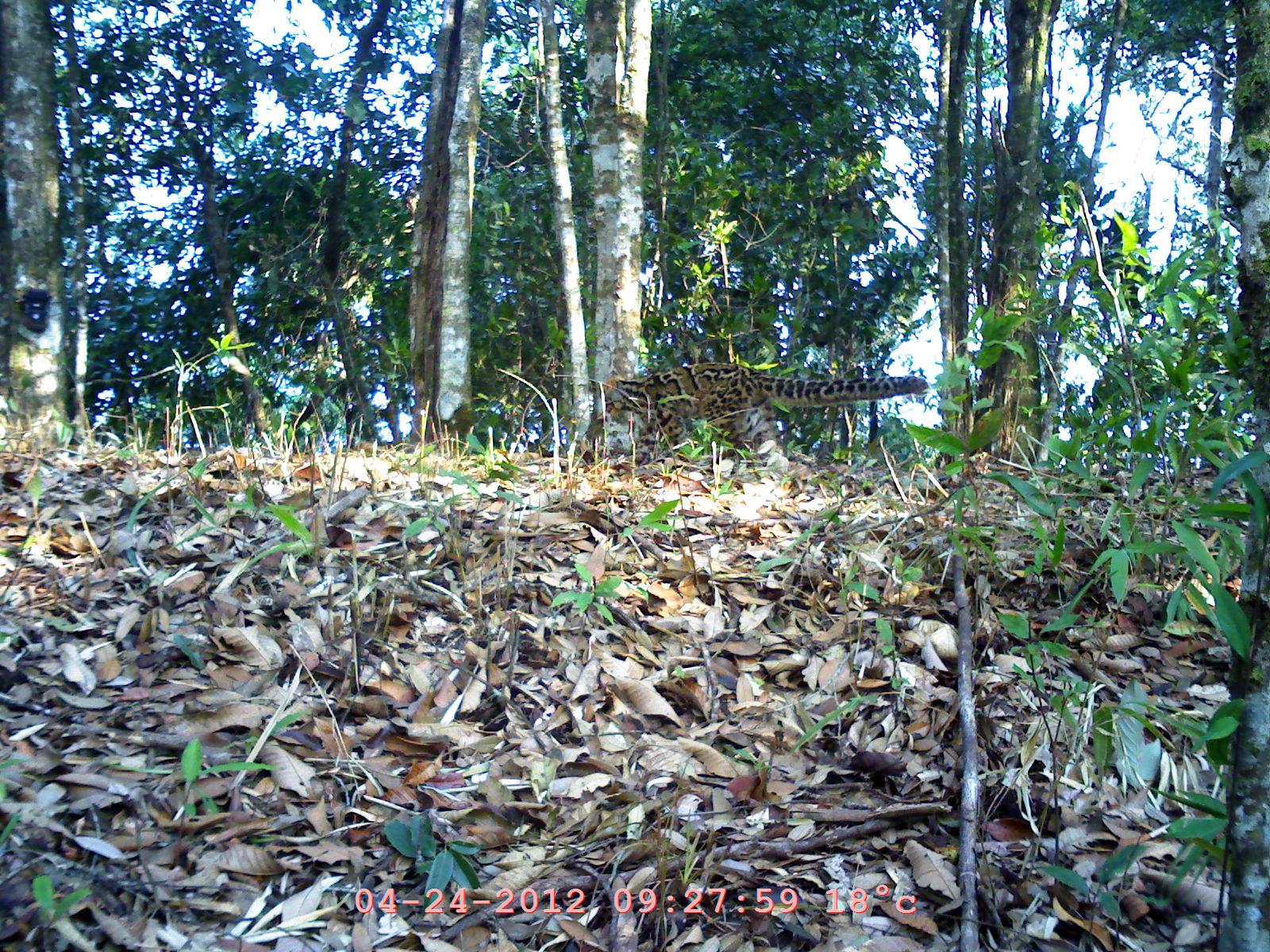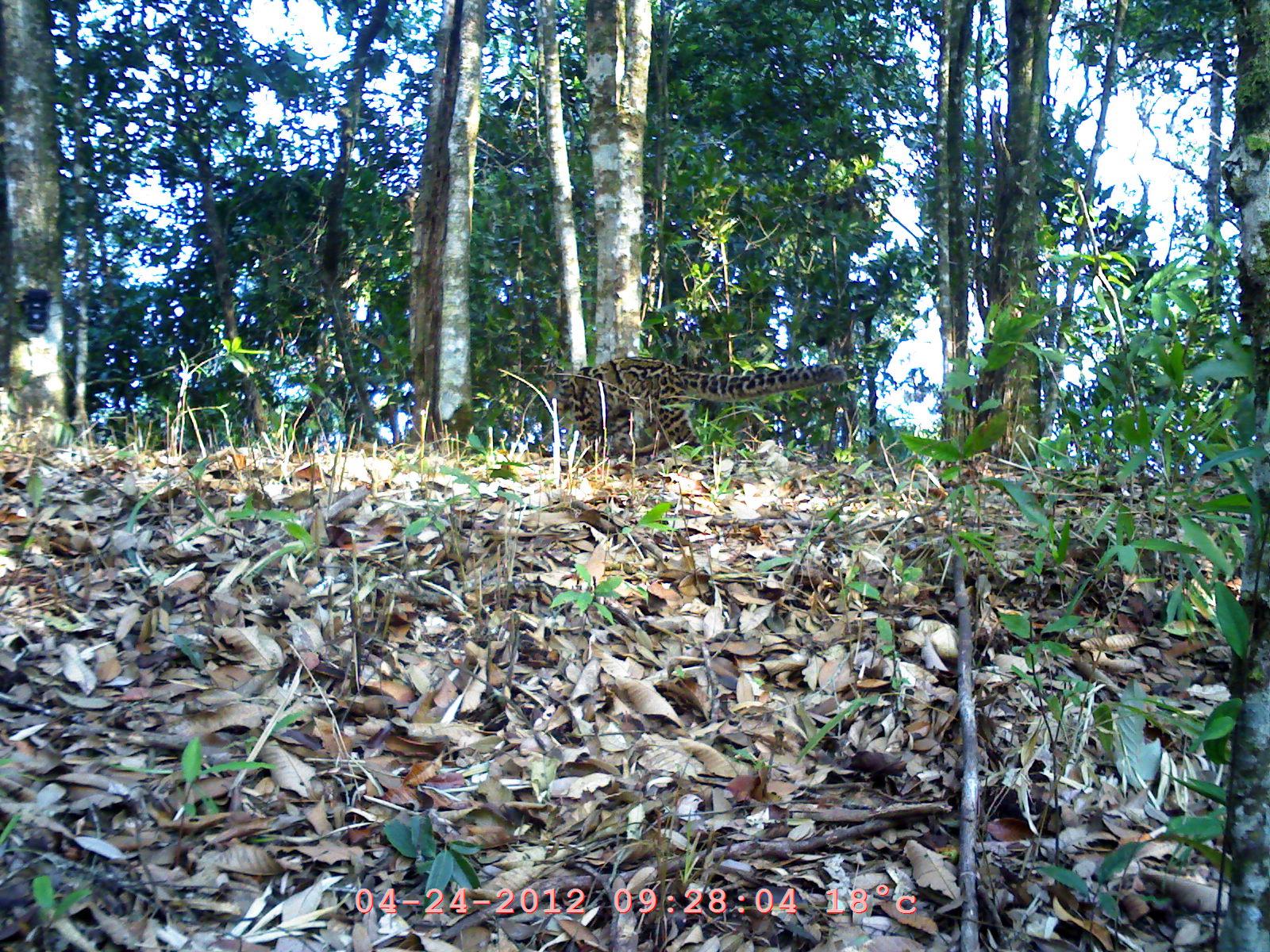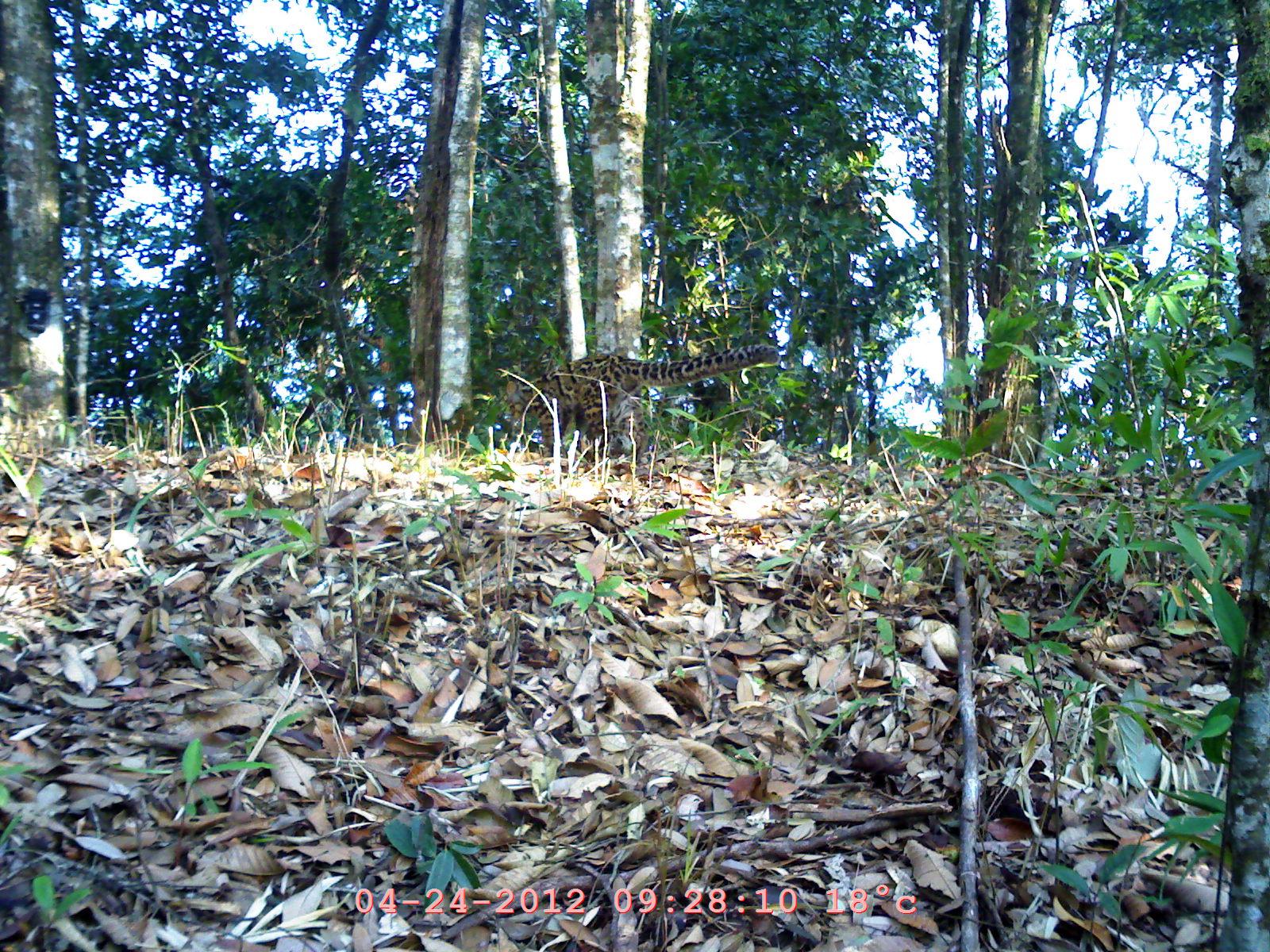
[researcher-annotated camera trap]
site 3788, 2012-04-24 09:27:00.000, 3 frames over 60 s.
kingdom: Animalia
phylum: Chordata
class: Mammalia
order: Carnivora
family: Felidae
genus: Pardofelis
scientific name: Pardofelis marmorata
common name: marbled cat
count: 1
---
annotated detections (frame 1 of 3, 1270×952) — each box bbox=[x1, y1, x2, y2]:
pardofelis marmorata: bbox=[583, 363, 927, 467]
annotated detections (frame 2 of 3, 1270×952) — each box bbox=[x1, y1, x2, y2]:
pardofelis marmorata: bbox=[537, 354, 864, 462]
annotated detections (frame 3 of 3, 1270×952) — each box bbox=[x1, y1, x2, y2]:
pardofelis marmorata: bbox=[503, 343, 781, 466]